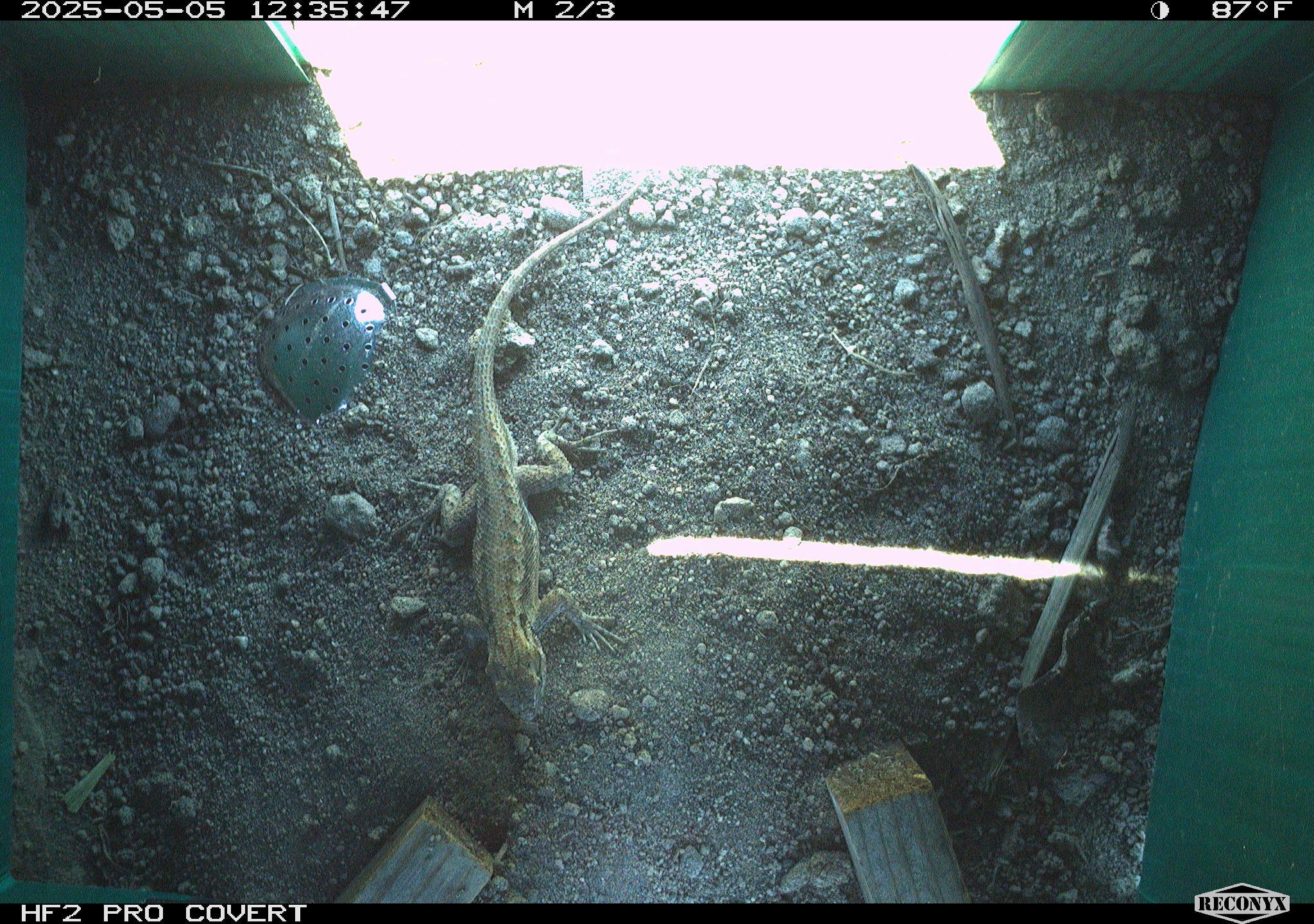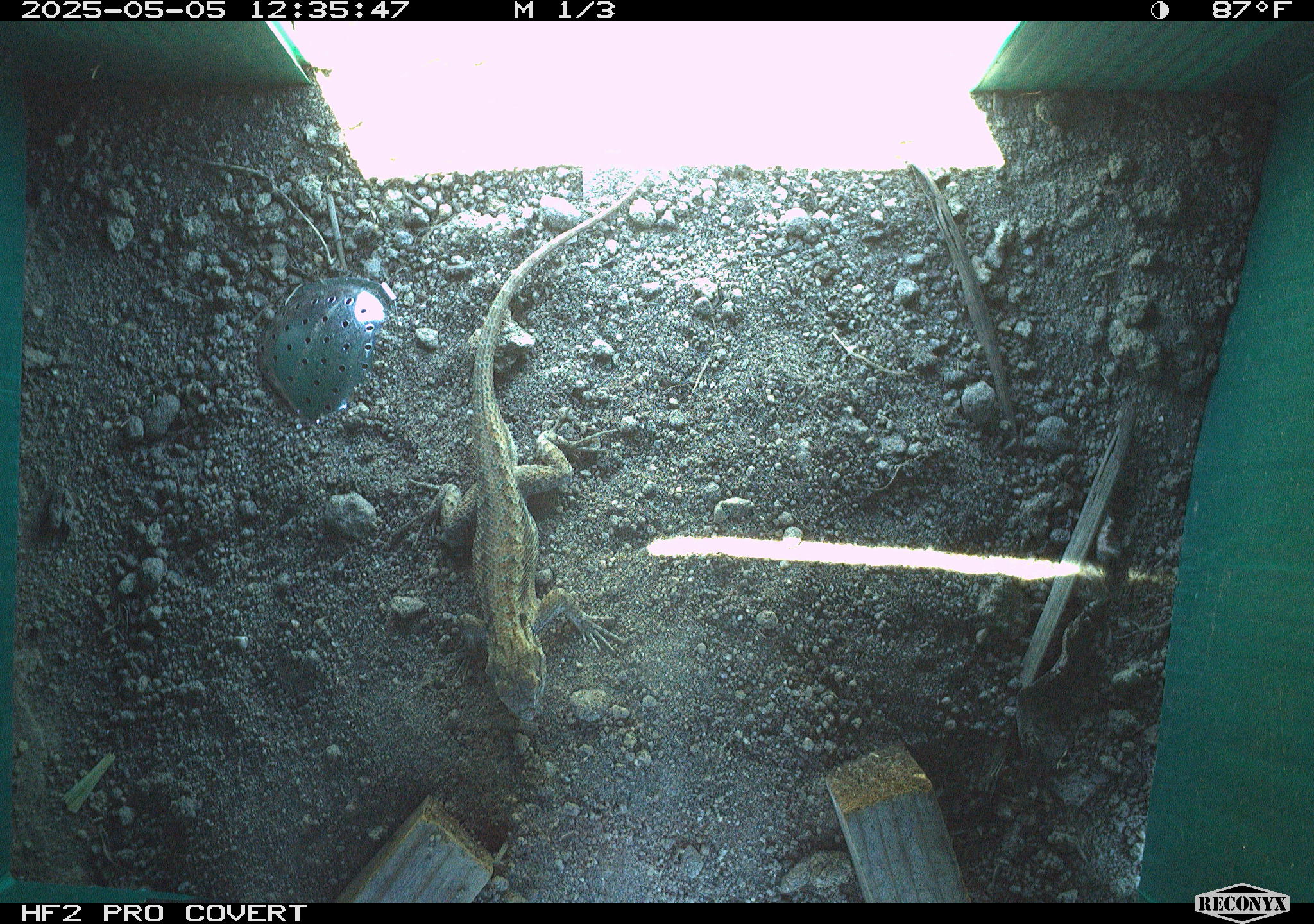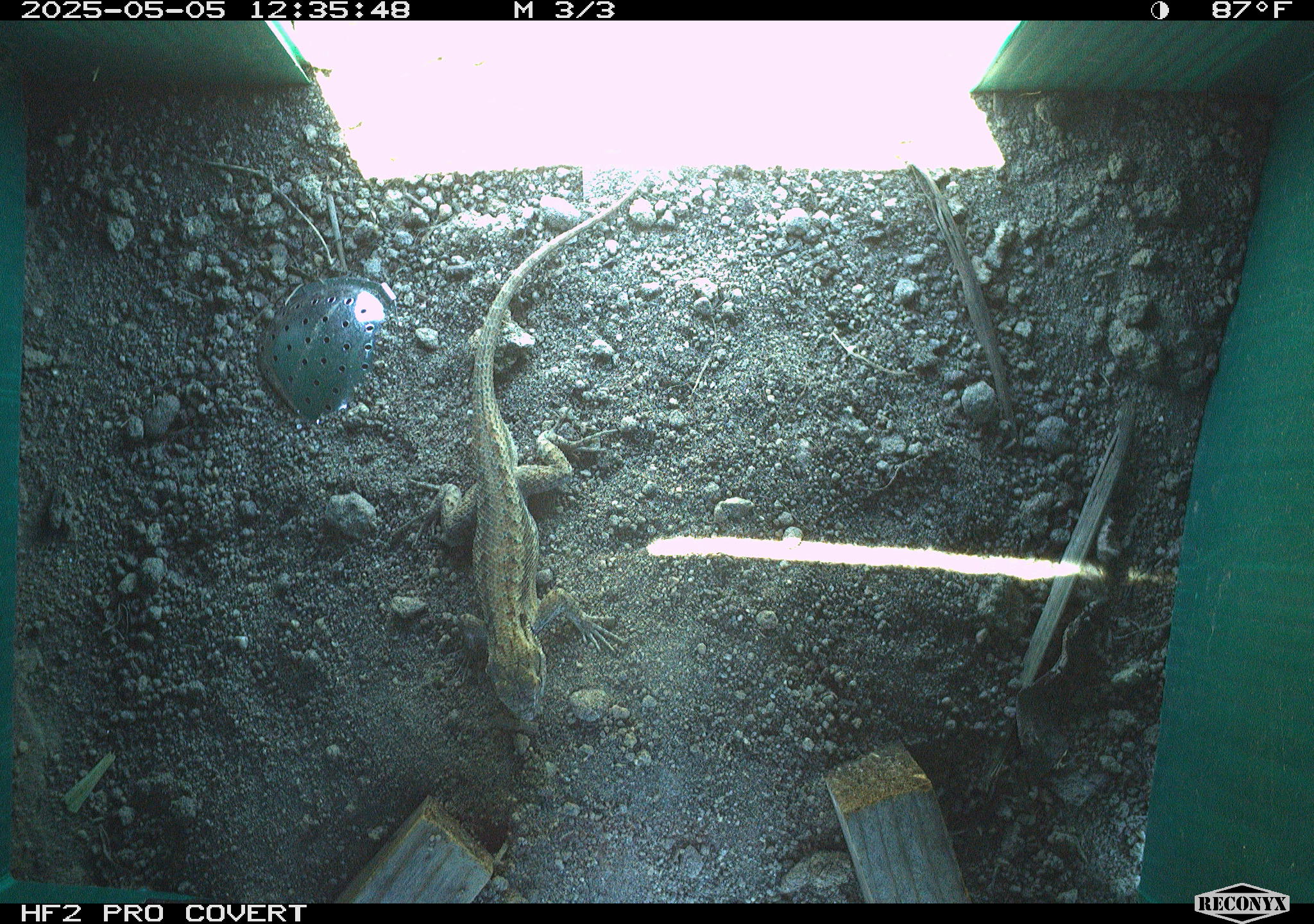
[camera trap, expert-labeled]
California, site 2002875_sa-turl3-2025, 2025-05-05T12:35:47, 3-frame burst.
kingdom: Animalia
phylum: Chordata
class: Reptilia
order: Squamata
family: Phrynosomatidae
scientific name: Phrynosomatidae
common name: north american spiny lizards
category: sceloporus/uta species